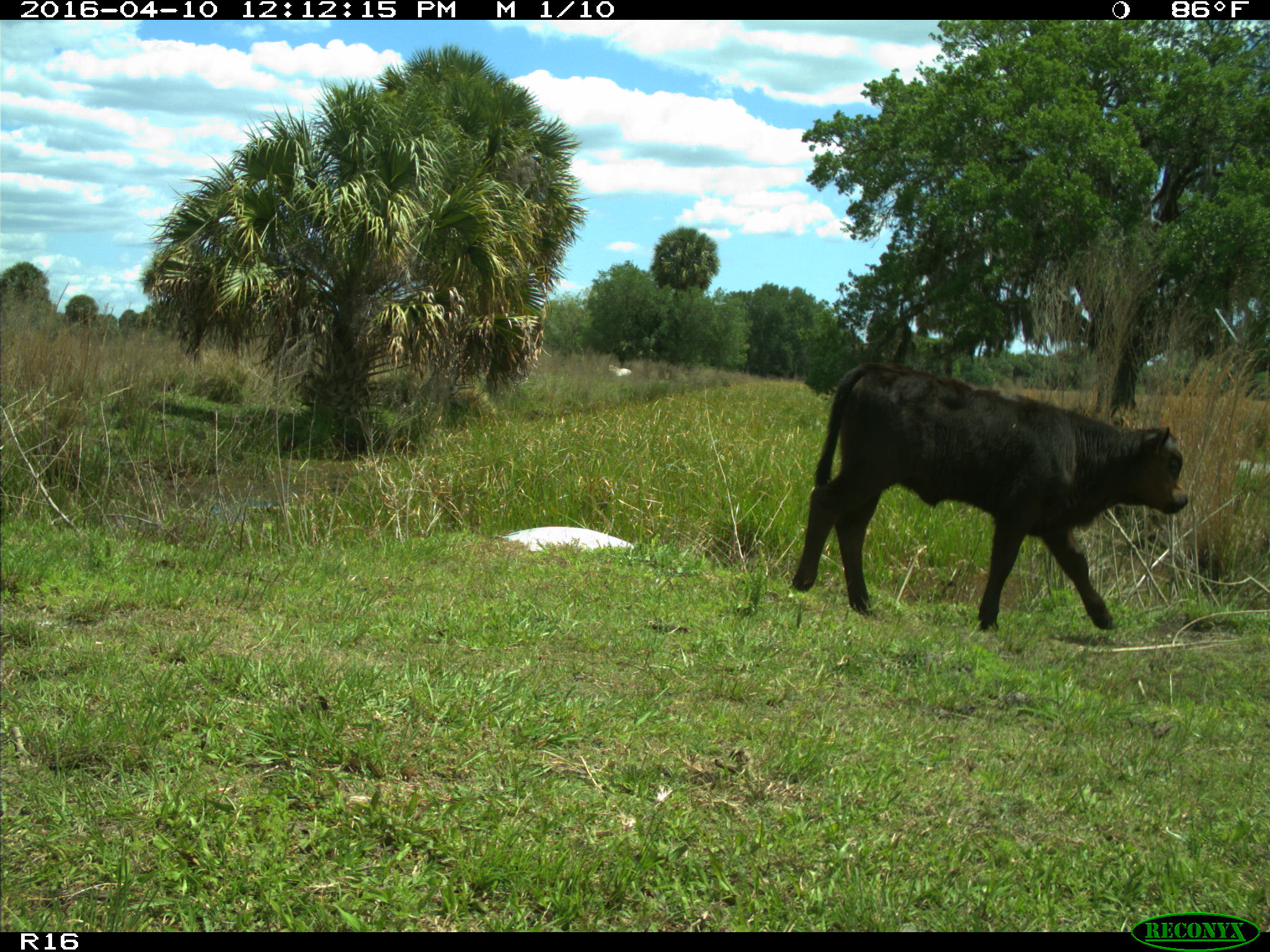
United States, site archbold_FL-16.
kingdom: Animalia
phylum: Chordata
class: Mammalia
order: Artiodactyla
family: Bovidae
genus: Bos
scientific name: Bos taurus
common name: domestic cow